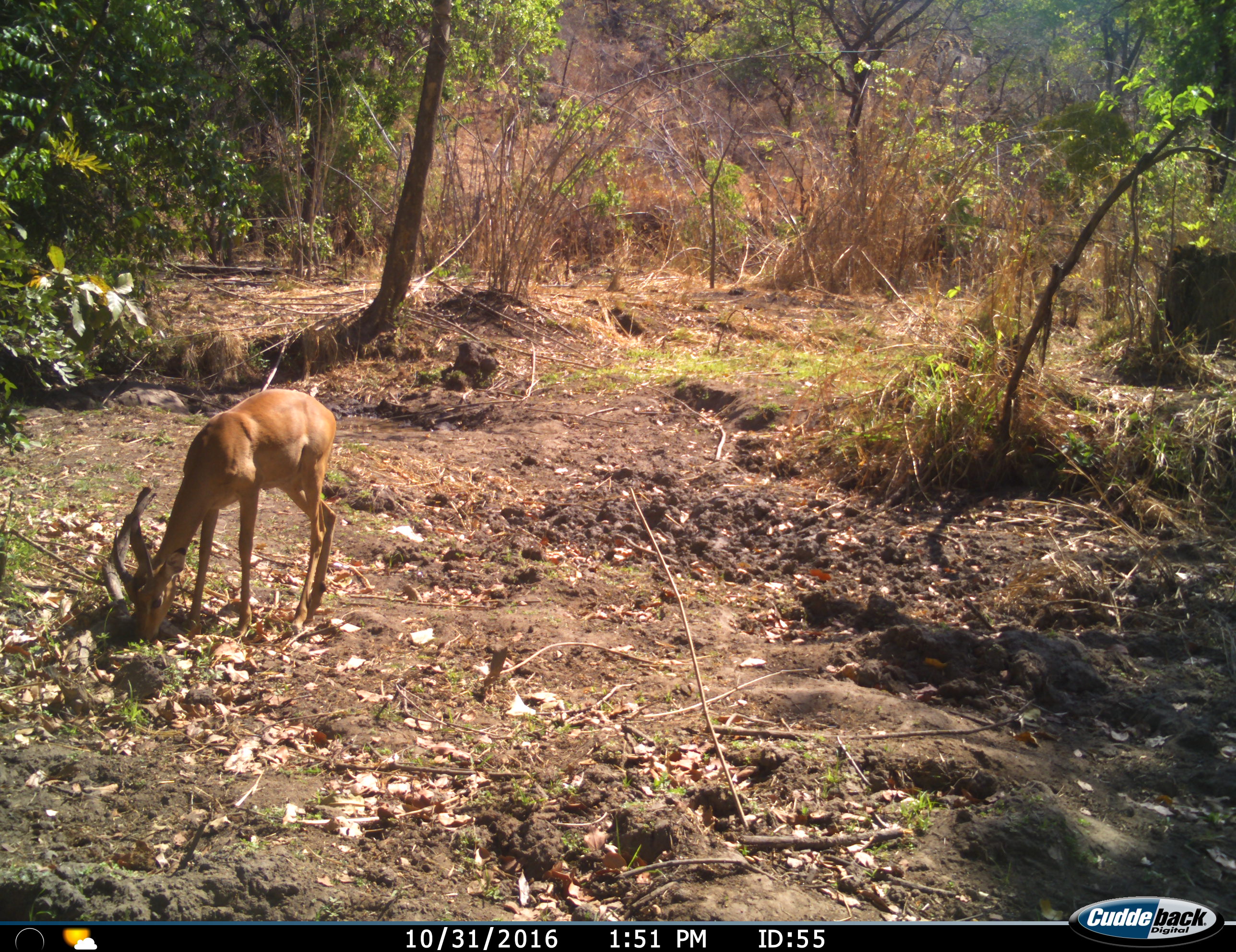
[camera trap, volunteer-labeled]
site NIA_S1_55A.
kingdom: Animalia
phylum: Chordata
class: Mammalia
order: Artiodactyla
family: Bovidae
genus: Aepyceros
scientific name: Aepyceros melampus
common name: impala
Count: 1.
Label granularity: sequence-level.